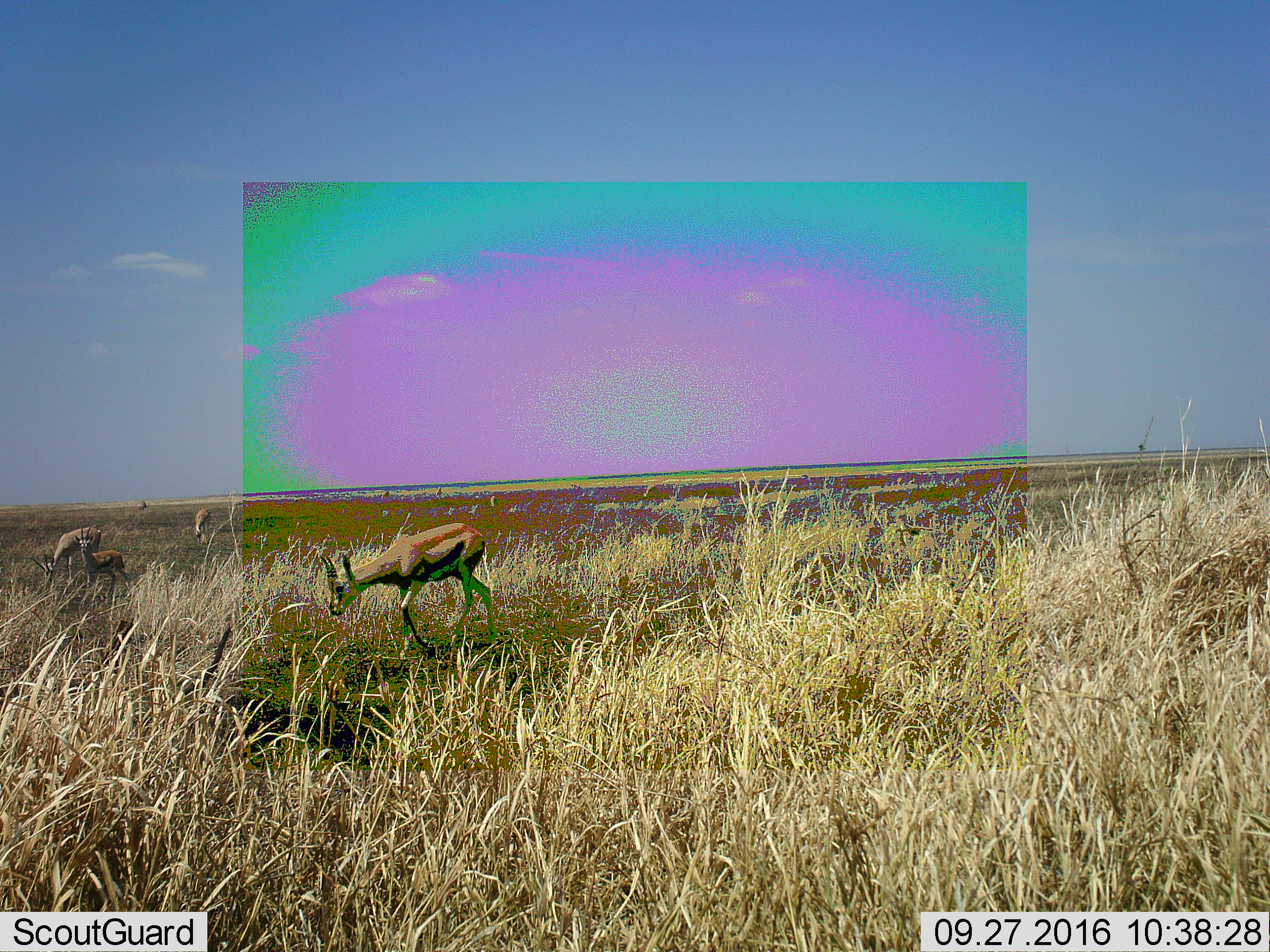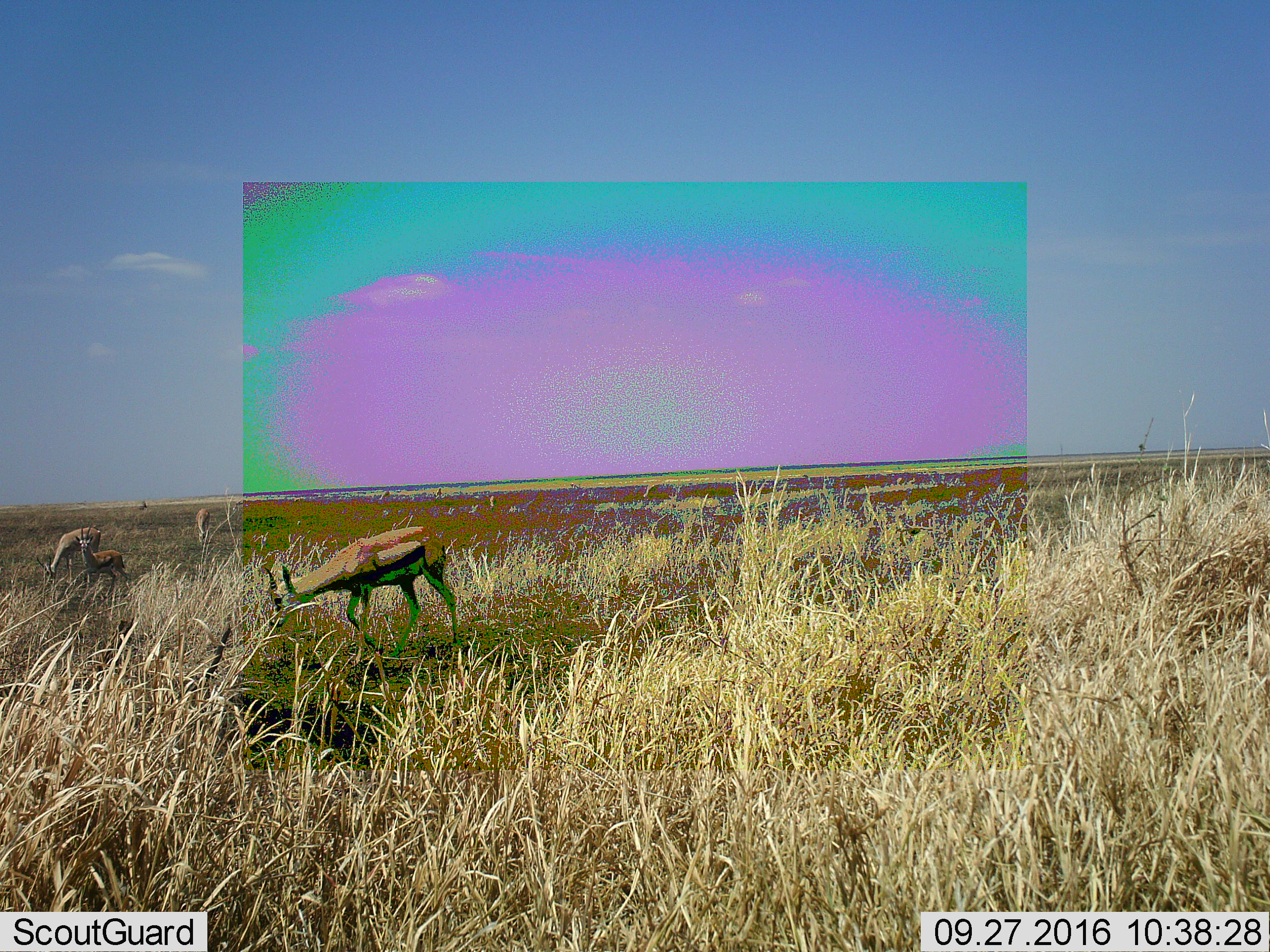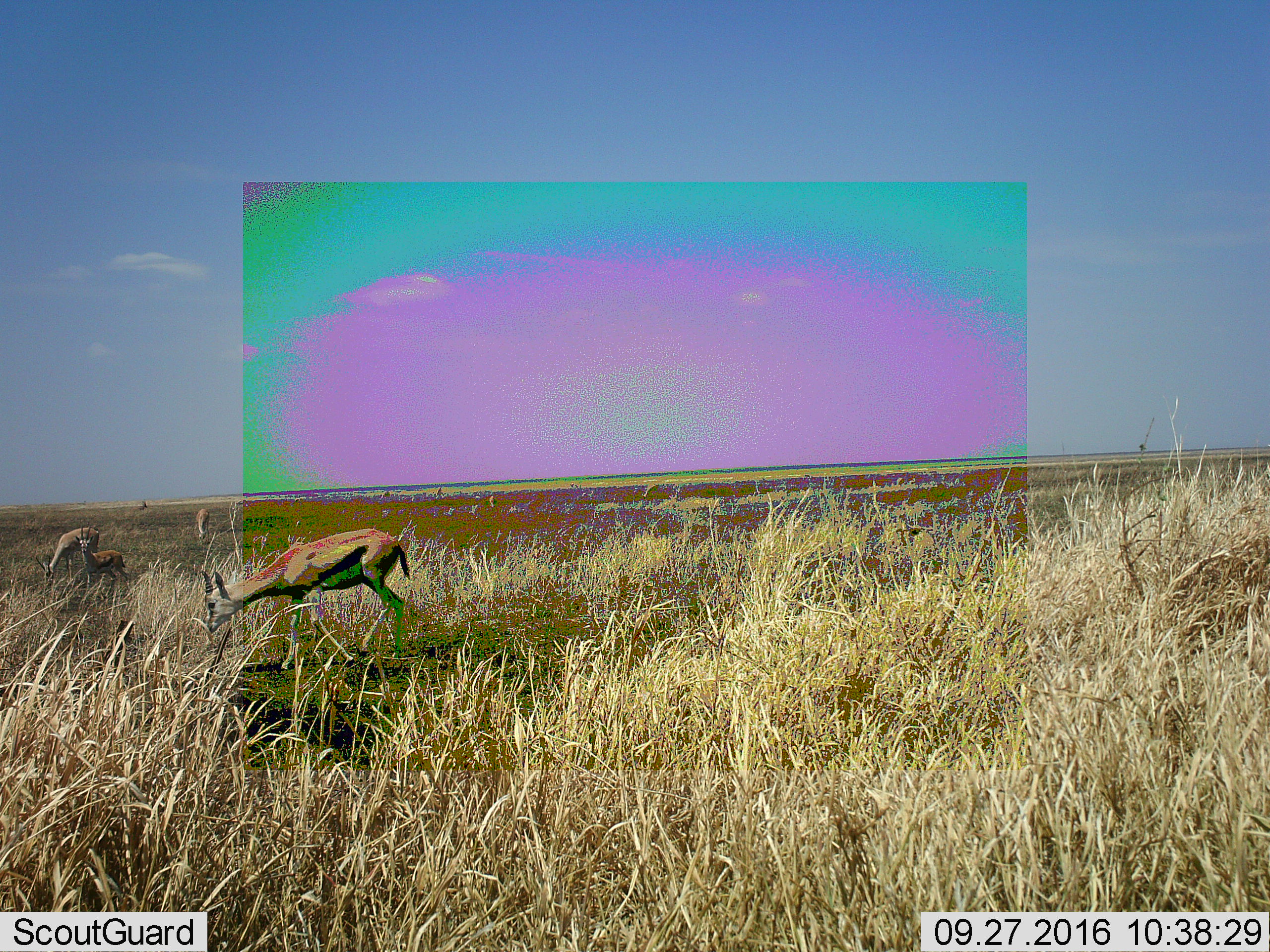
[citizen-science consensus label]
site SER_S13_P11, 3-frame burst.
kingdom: Animalia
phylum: Chordata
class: Mammalia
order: Artiodactyla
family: Bovidae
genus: Eudorcas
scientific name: Eudorcas thomsonii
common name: thomson's gazelle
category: gazellethomsons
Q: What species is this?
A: Gazellethomsons (thomson's gazelle) (Eudorcas thomsonii).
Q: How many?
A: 4.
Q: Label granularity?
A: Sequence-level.